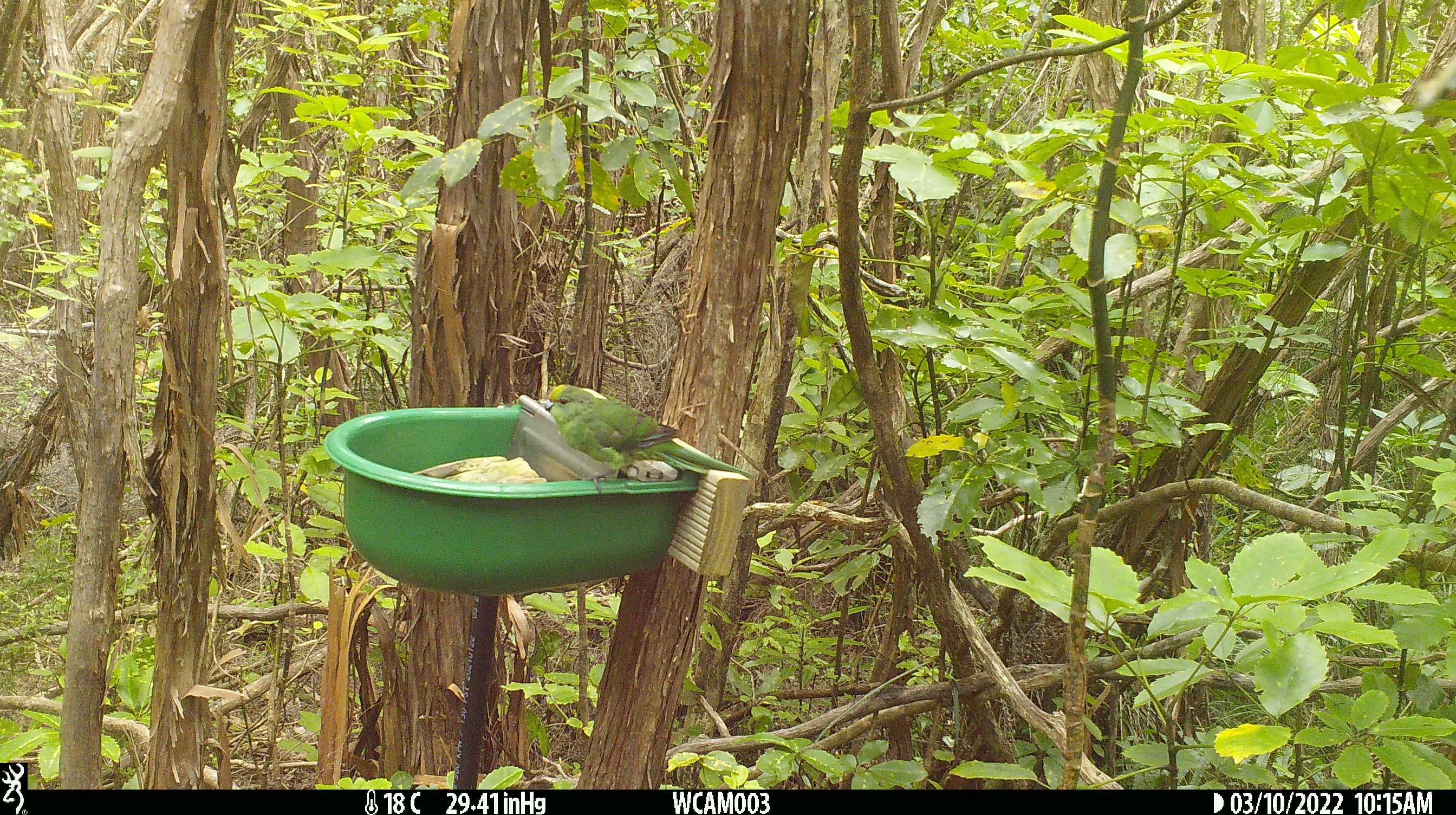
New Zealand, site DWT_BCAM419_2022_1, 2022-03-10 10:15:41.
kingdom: Animalia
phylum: Chordata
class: Aves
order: Psittaciformes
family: Psittaculidae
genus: Cyanoramphus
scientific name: Cyanoramphus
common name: parakeet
Parakeet (Cyanoramphus).